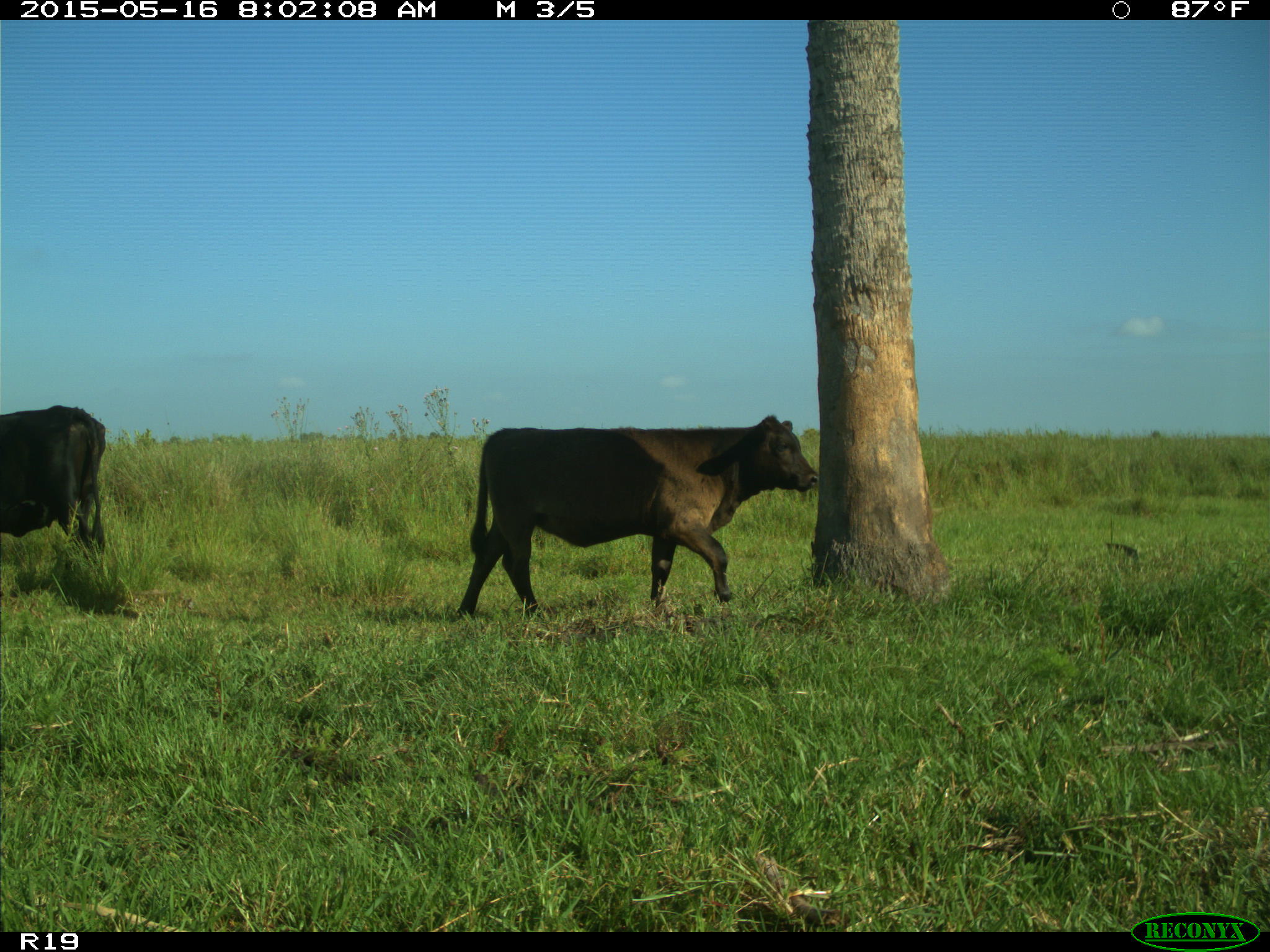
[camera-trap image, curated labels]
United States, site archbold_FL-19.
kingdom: Animalia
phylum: Chordata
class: Mammalia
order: Artiodactyla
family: Bovidae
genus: Bos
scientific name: Bos taurus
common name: domestic cow